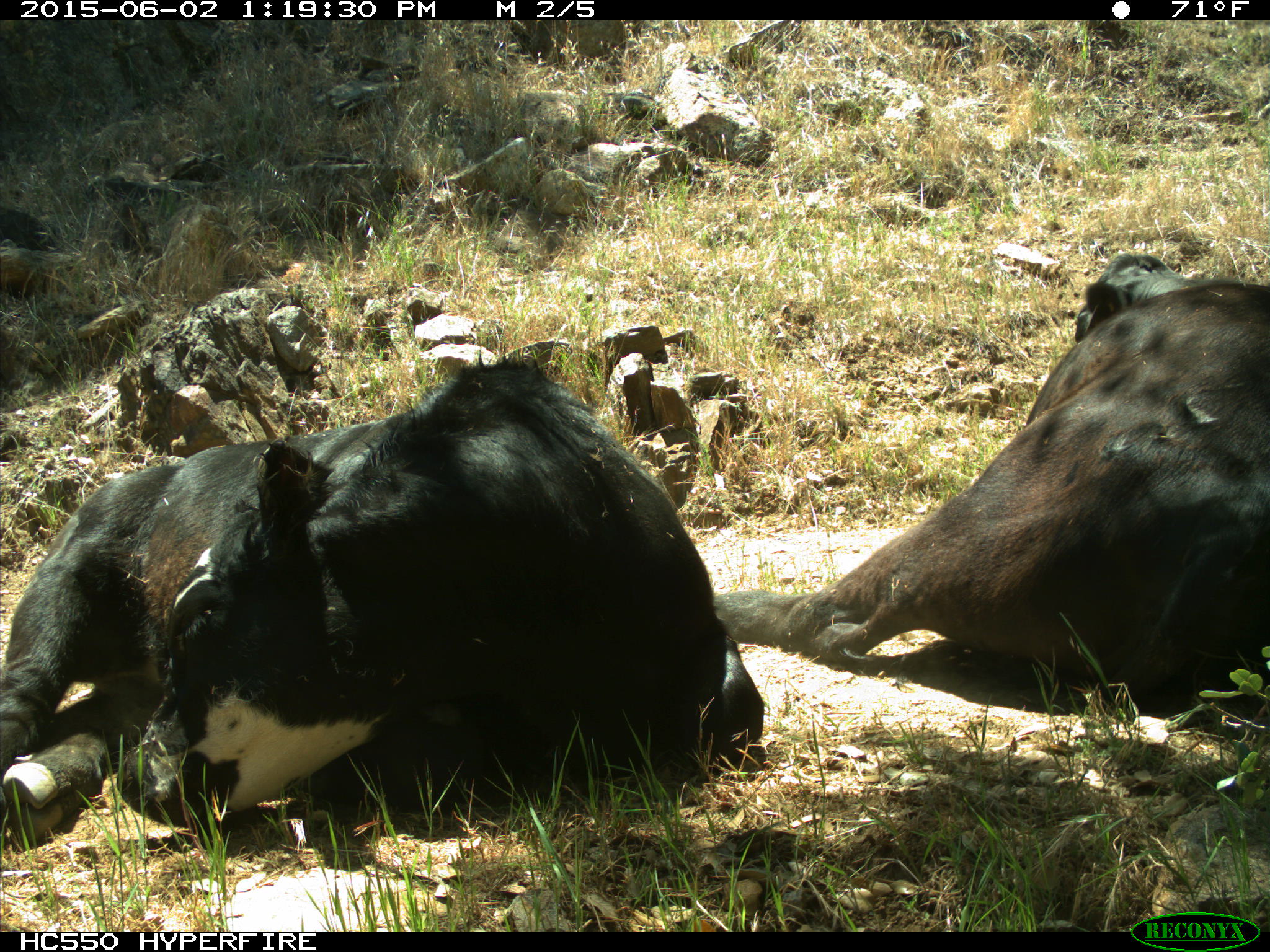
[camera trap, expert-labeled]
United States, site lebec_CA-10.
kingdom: Animalia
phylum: Chordata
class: Mammalia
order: Artiodactyla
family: Bovidae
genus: Bos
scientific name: Bos taurus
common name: domestic cow